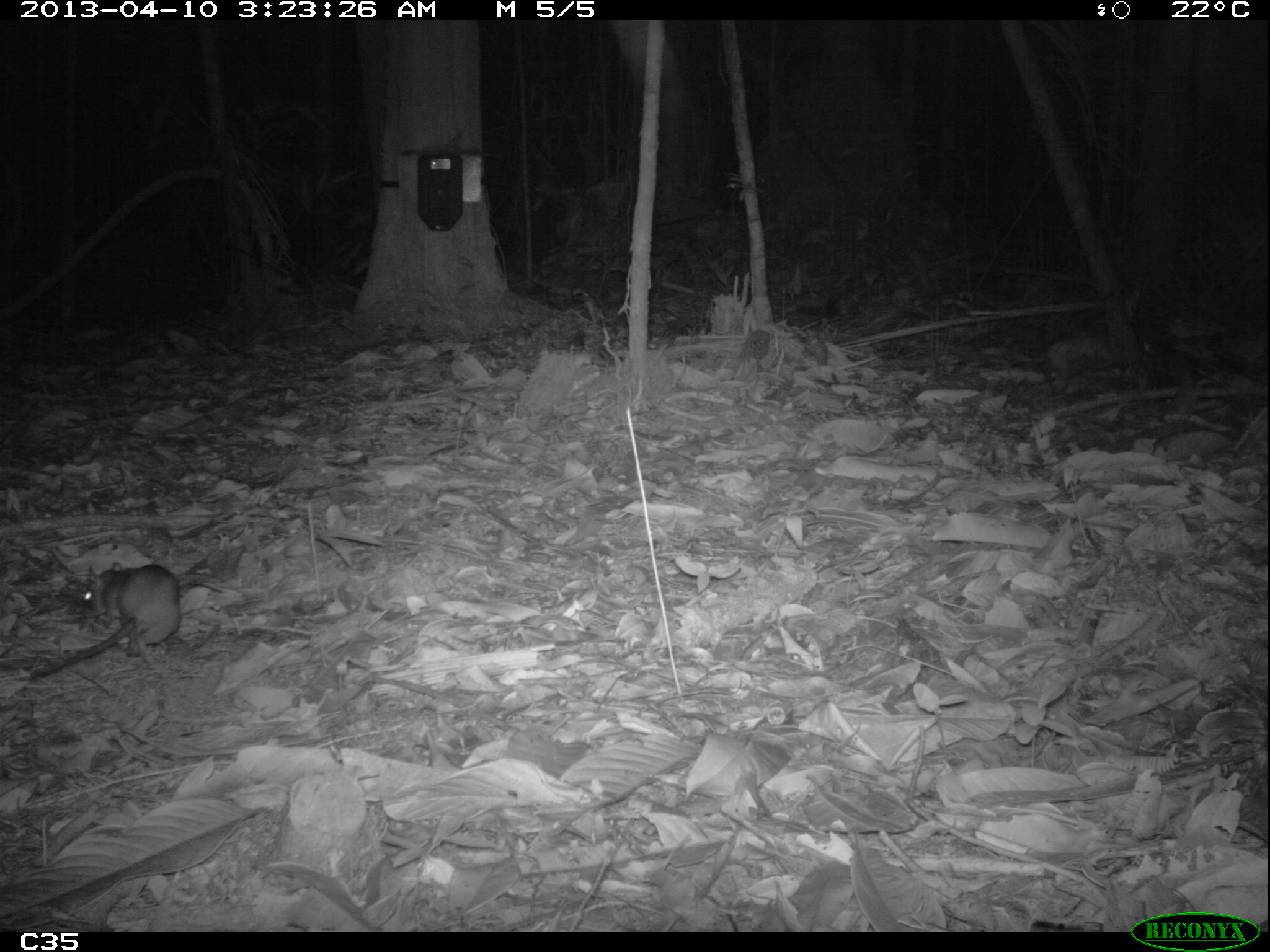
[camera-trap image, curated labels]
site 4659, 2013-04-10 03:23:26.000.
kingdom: Animalia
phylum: Chordata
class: Mammalia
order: Rodentia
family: Muridae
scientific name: Muridae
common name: mice, rats, and gerbils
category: unknown mouse or rat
Unknown mouse or rat (mice, rats, and gerbils) (Muridae), count 2, age adult.